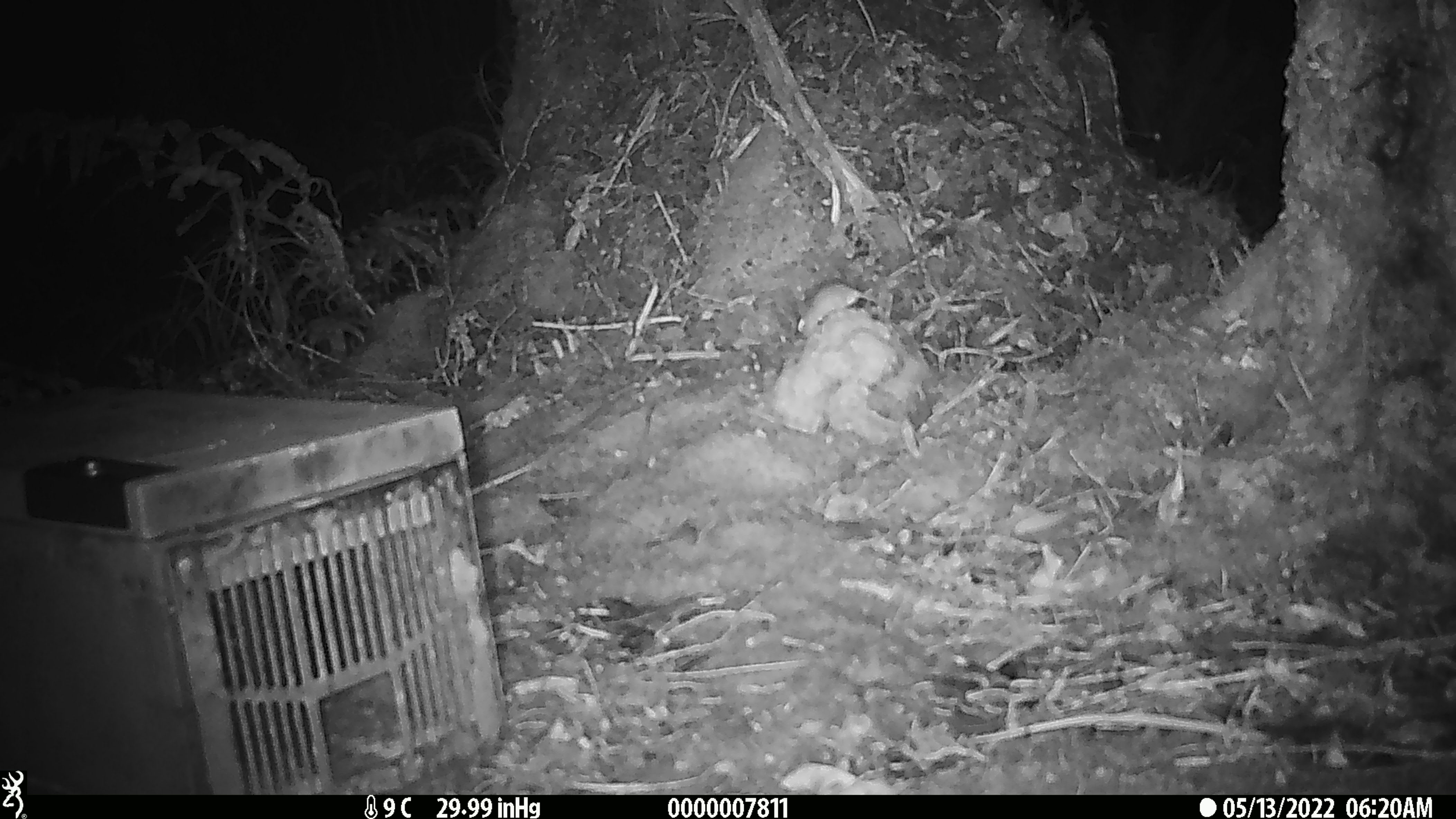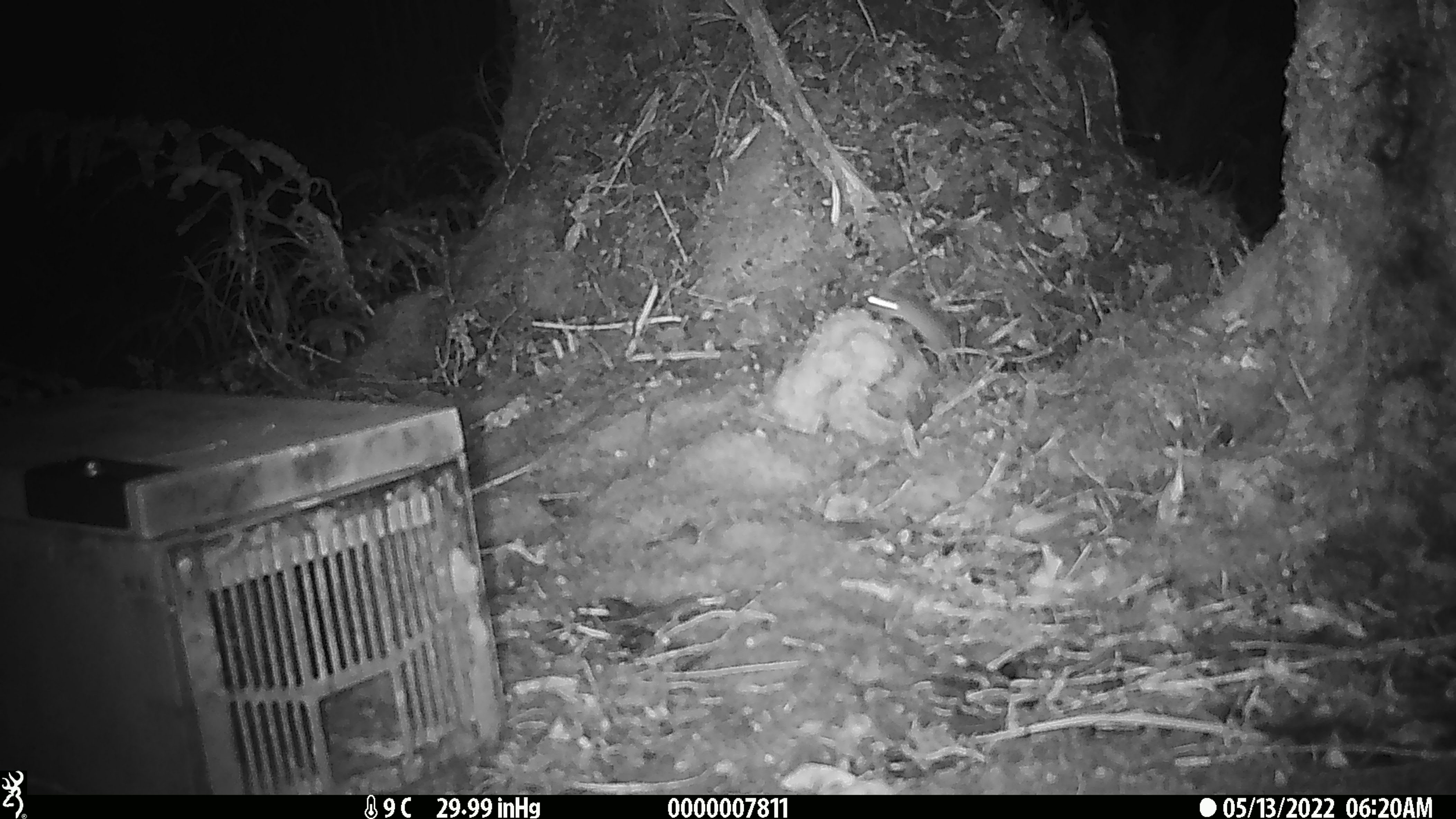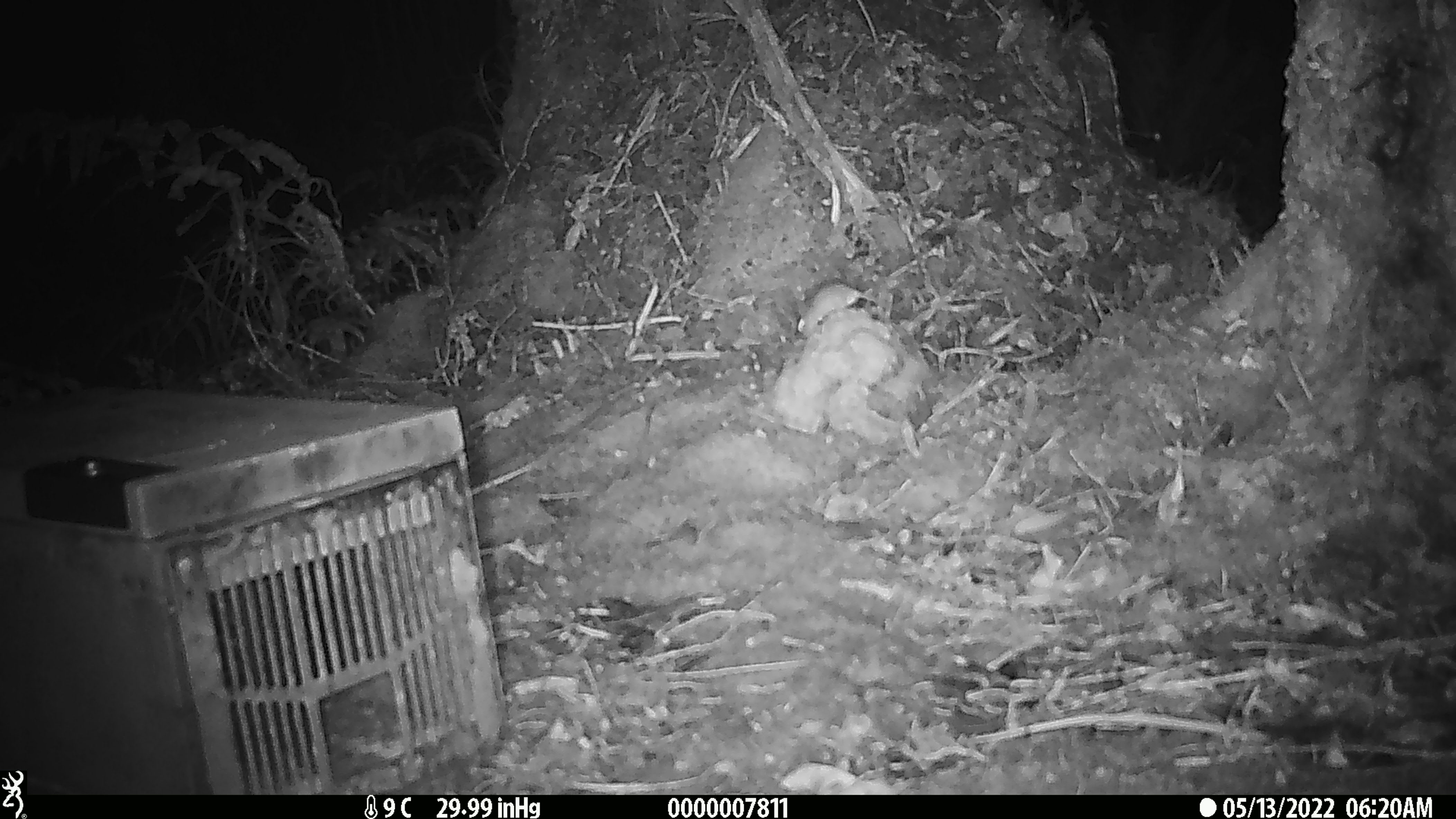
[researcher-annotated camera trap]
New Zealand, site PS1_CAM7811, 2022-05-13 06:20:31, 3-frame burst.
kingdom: Animalia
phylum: Chordata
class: Mammalia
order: Rodentia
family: Muridae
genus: Mus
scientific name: Mus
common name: mouse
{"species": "mouse (Mus)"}